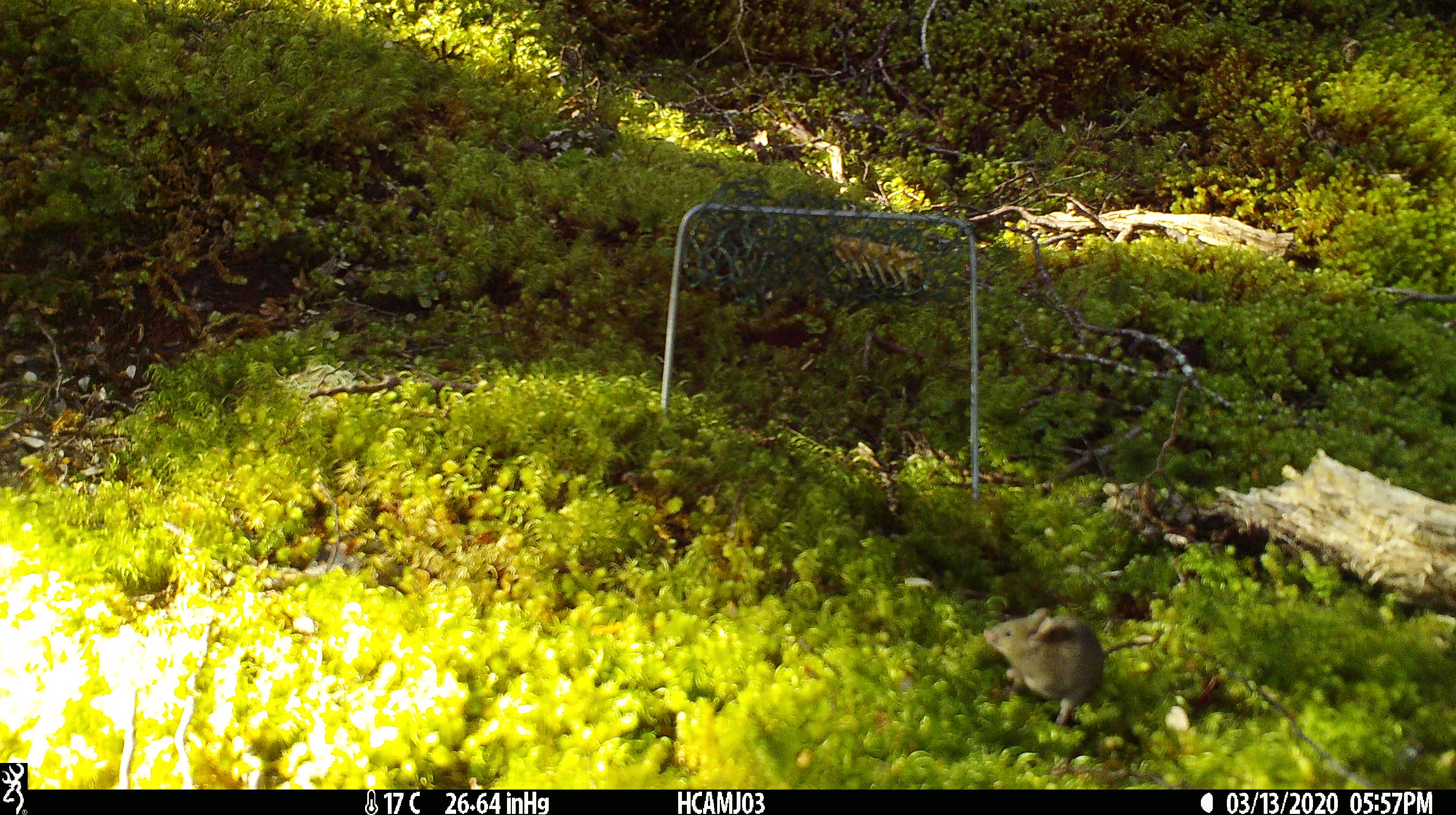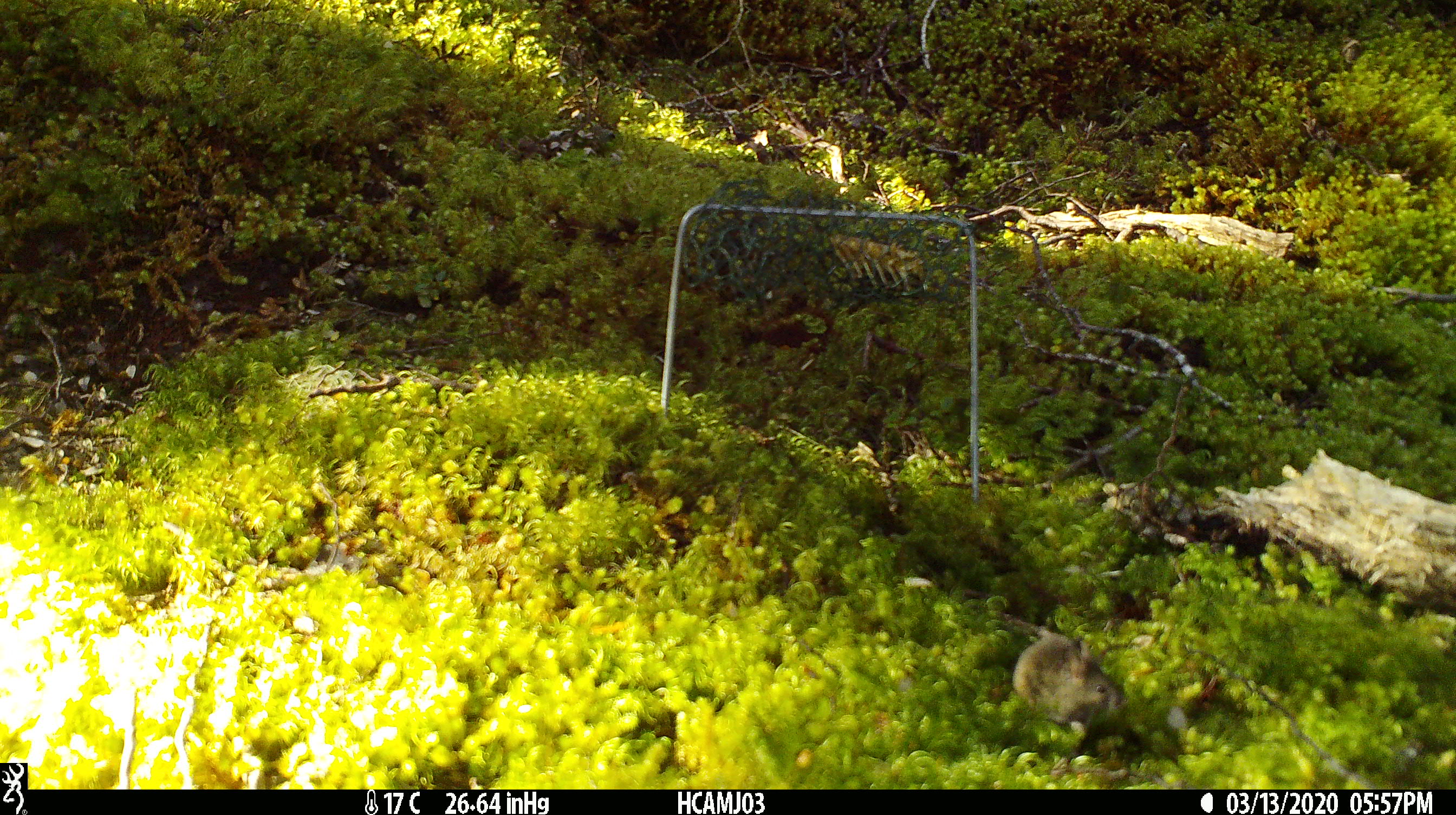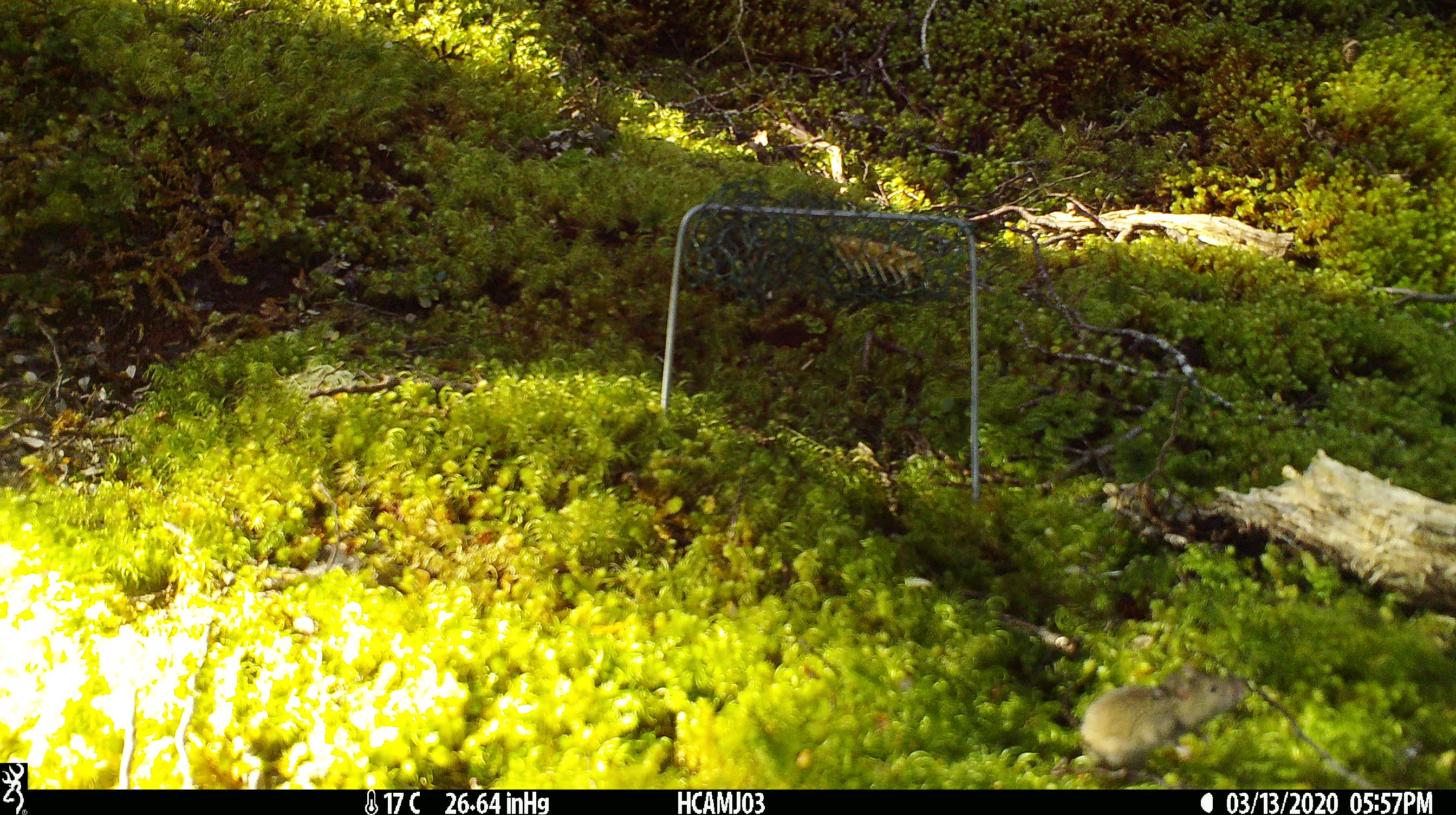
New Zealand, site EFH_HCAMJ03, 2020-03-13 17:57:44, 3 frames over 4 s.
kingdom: Animalia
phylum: Chordata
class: Mammalia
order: Rodentia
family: Muridae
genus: Mus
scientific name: Mus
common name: mouse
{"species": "mouse (Mus)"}